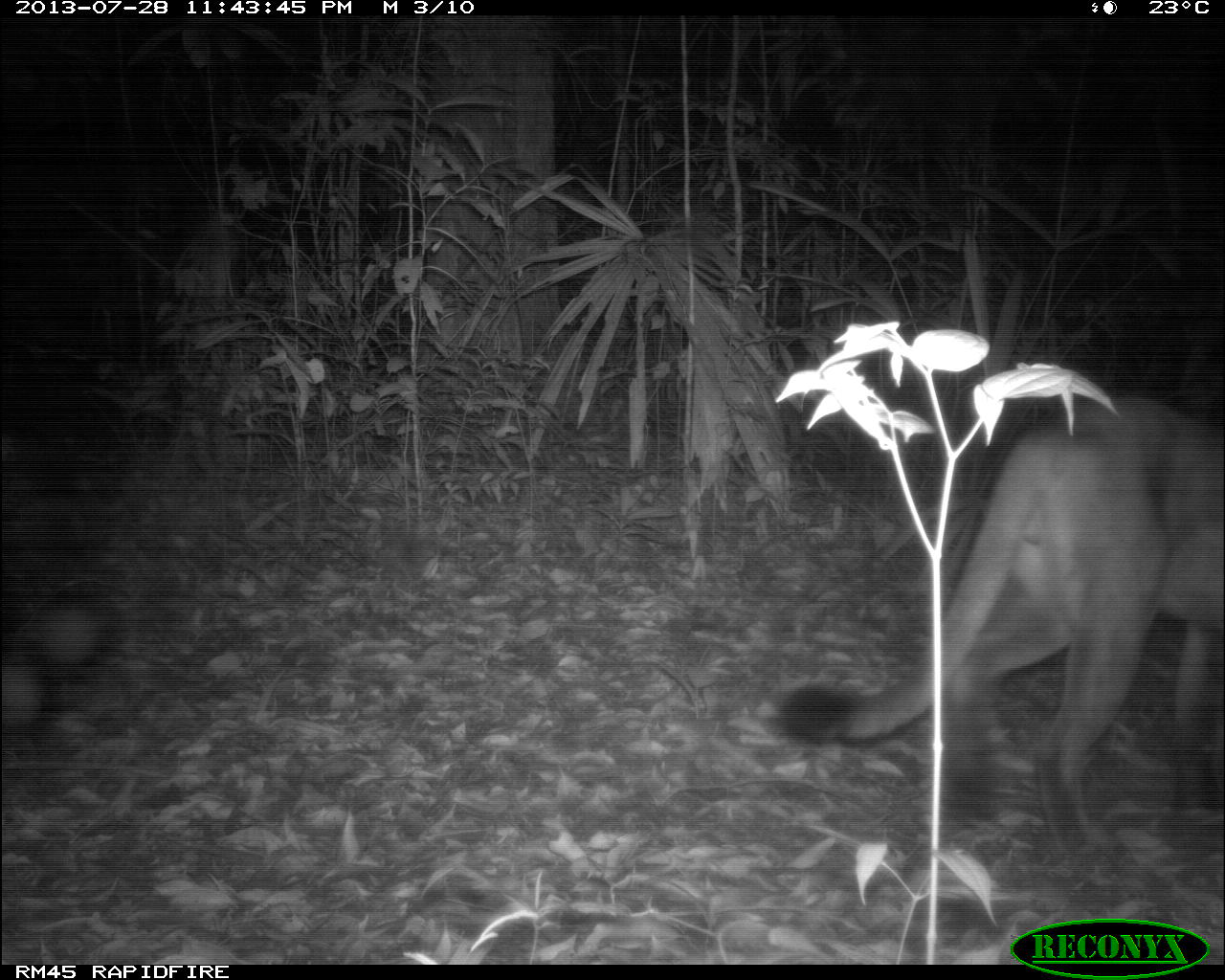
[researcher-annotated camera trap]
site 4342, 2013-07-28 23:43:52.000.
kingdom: Animalia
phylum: Chordata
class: Mammalia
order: Carnivora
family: Felidae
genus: Puma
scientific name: Puma concolor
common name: mountain lion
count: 1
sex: male